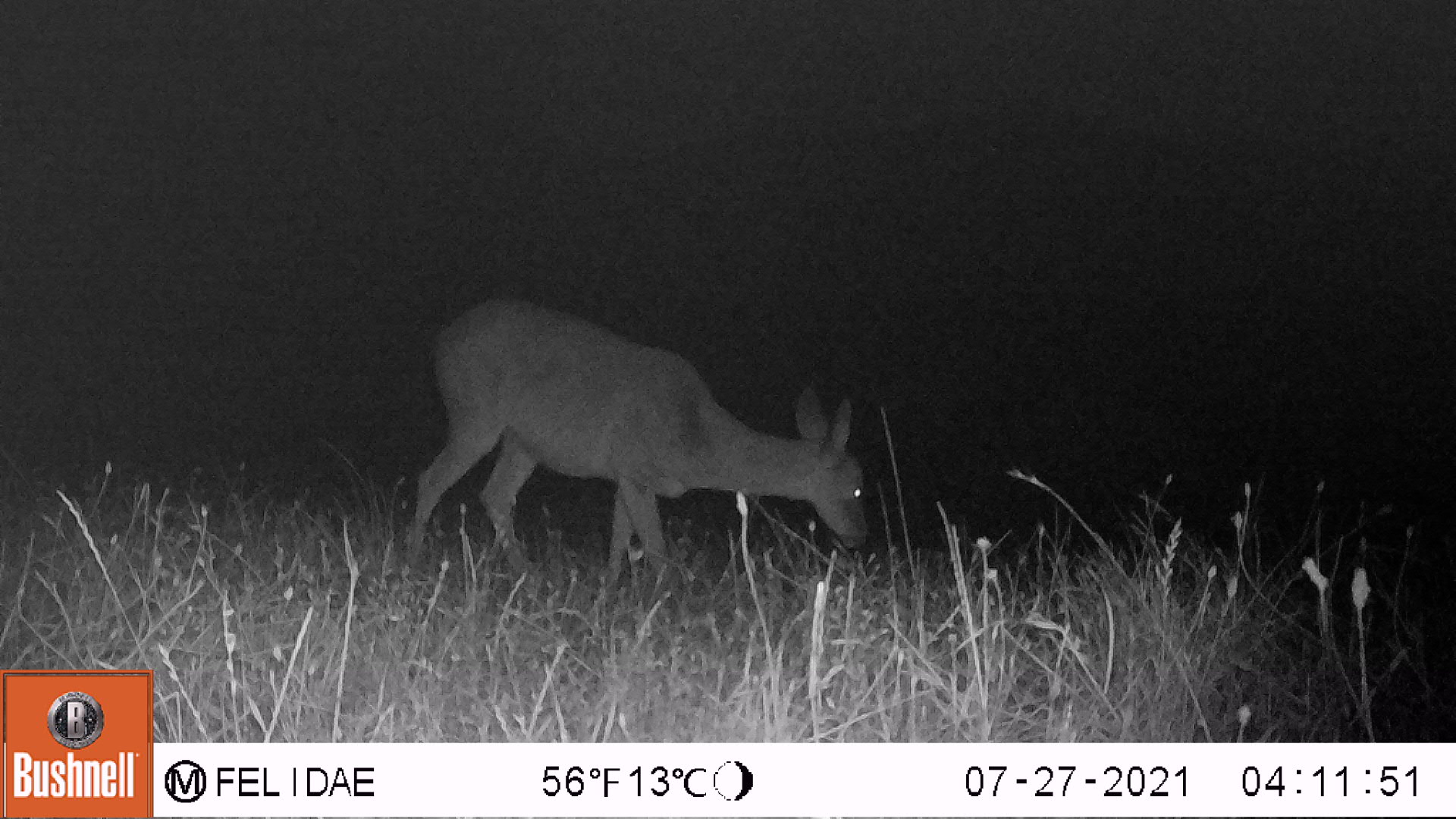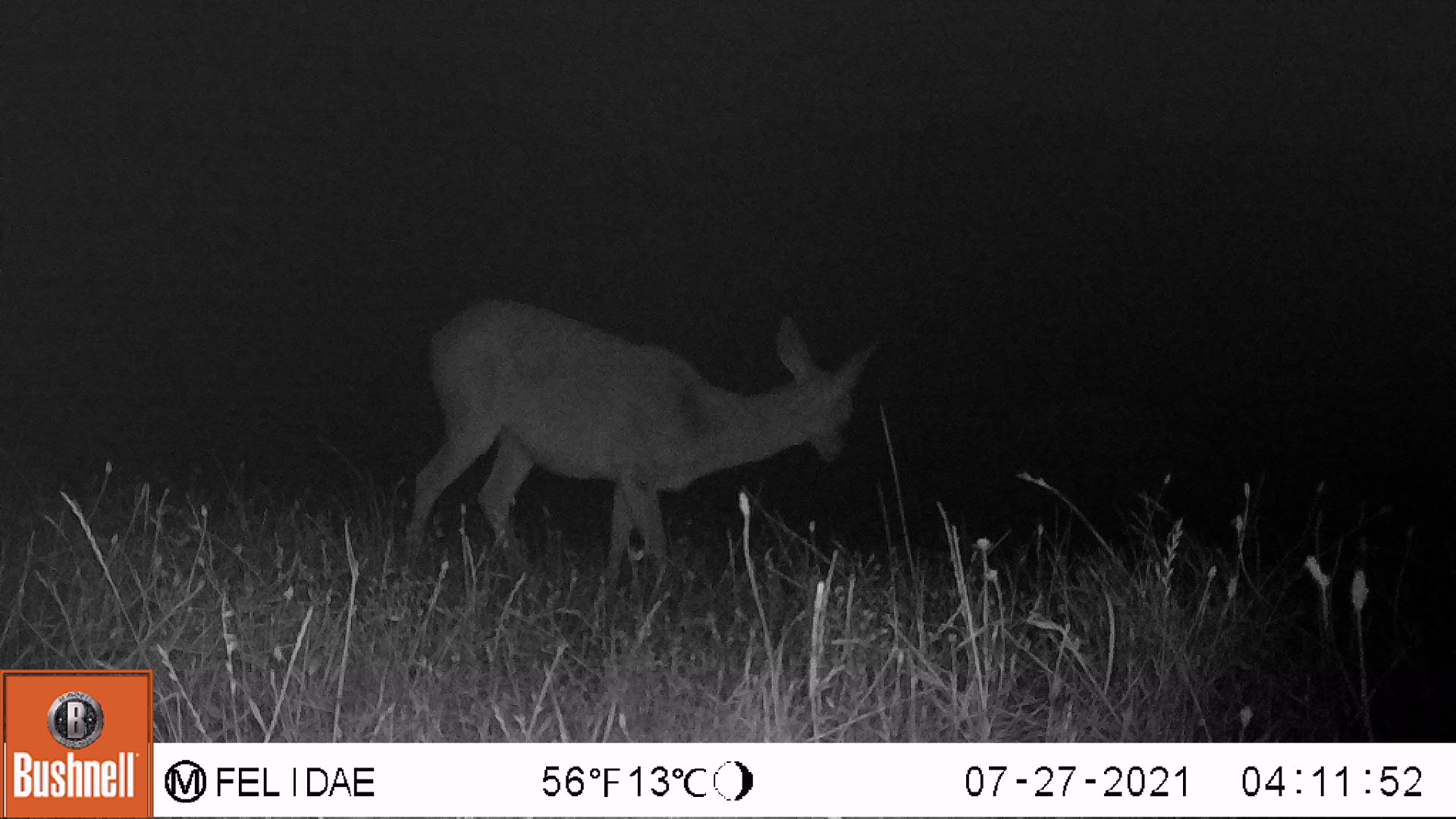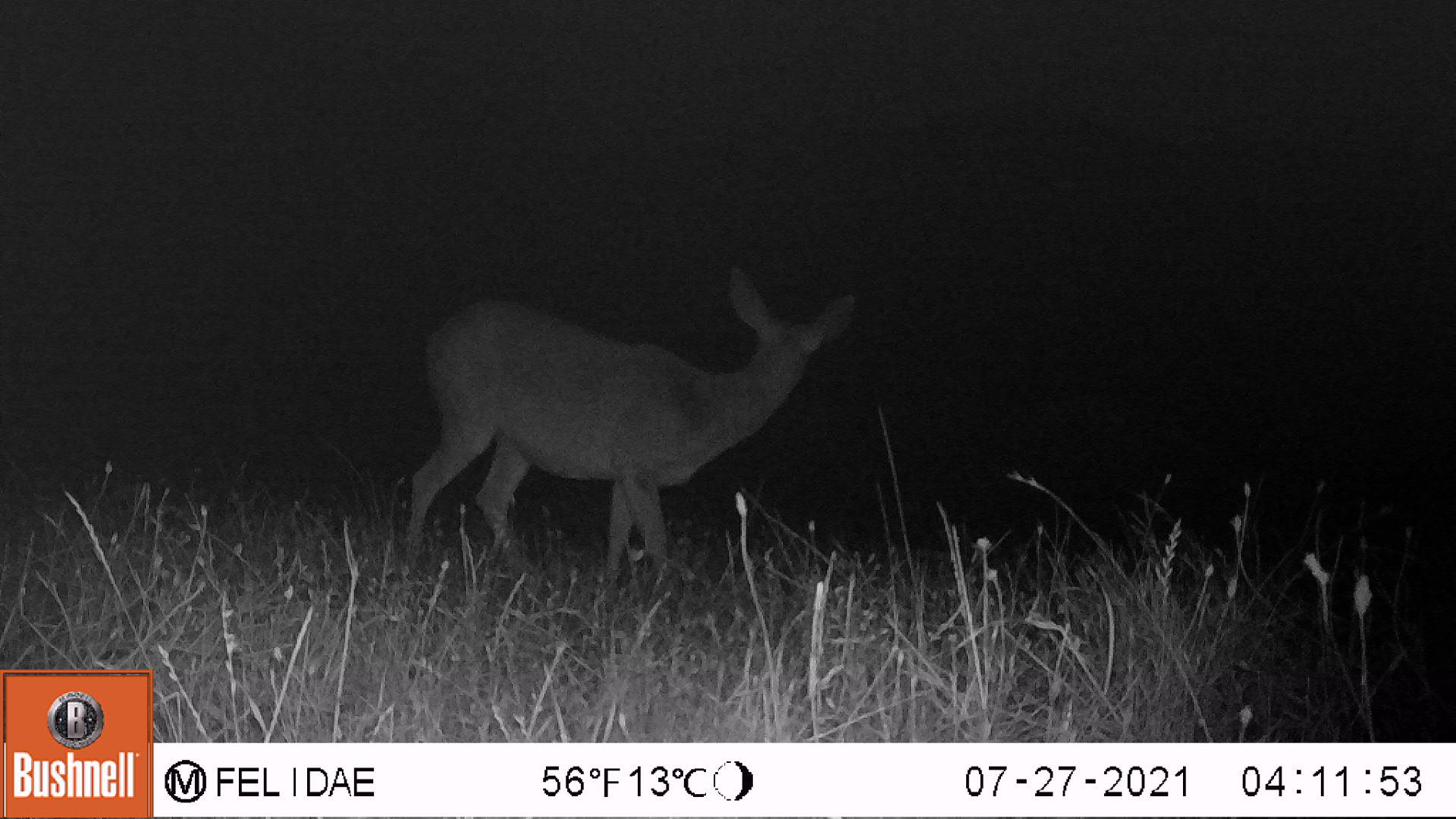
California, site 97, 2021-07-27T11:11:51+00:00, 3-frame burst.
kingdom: Animalia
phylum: Chordata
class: Mammalia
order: Artiodactyla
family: Cervidae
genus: Odocoileus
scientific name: Odocoileus hemionus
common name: mule deer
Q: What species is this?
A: Mule deer (Odocoileus hemionus).